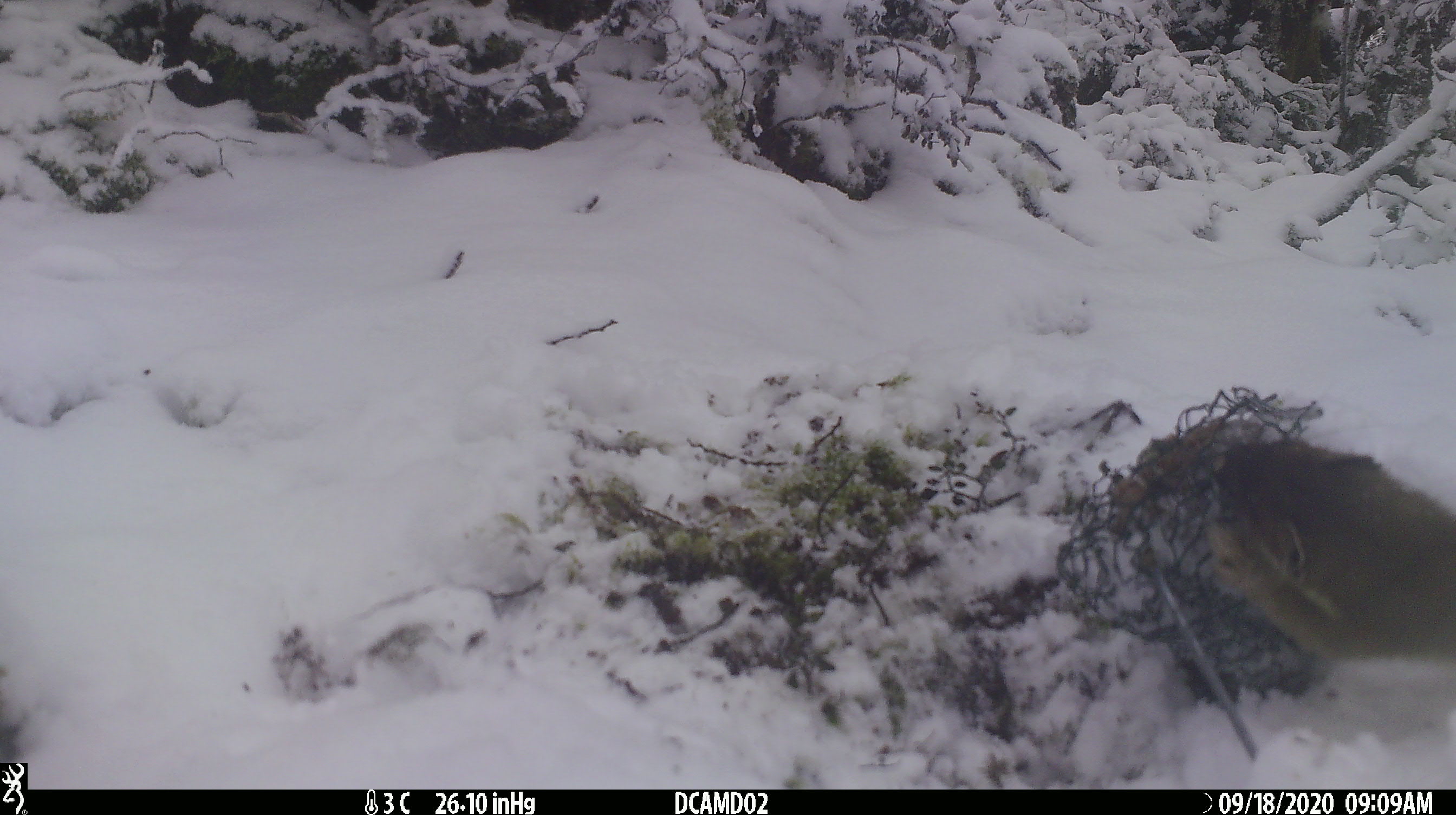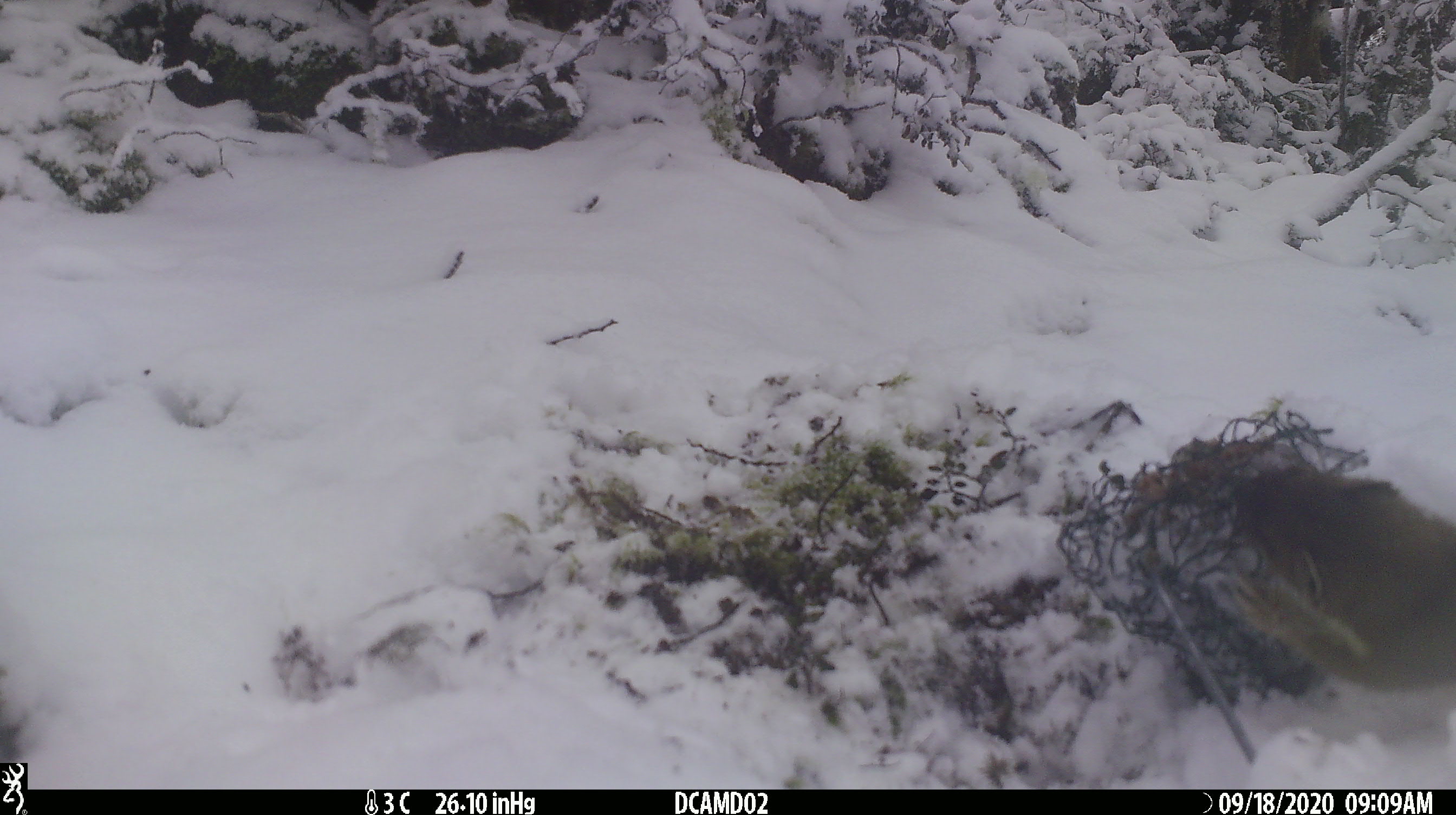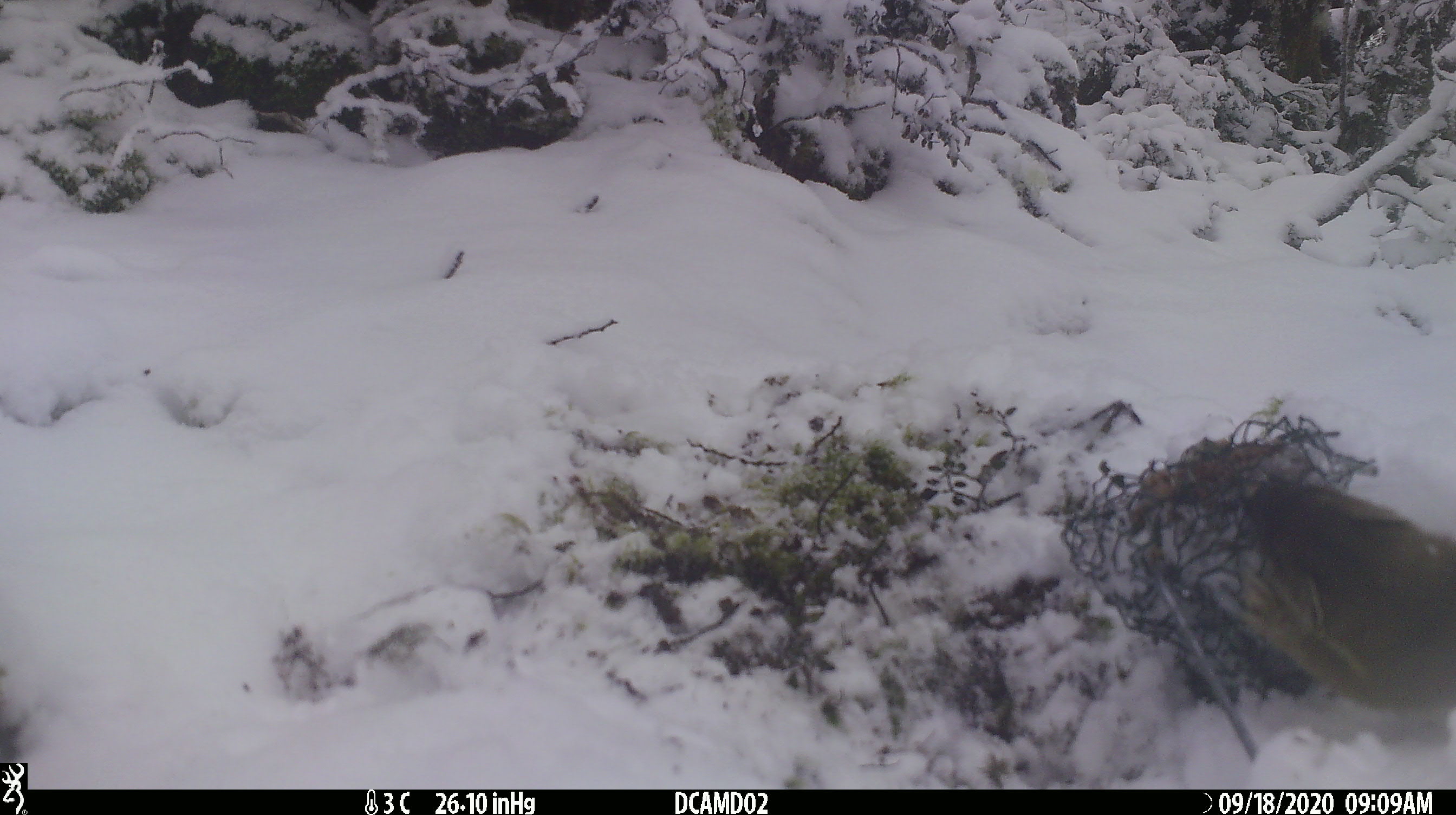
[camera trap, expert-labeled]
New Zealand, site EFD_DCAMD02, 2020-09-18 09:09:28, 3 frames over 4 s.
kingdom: Animalia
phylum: Chordata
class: Mammalia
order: Carnivora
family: Mustelidae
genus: Mustela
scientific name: Mustela erminea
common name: stoat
Stoat (Mustela erminea).